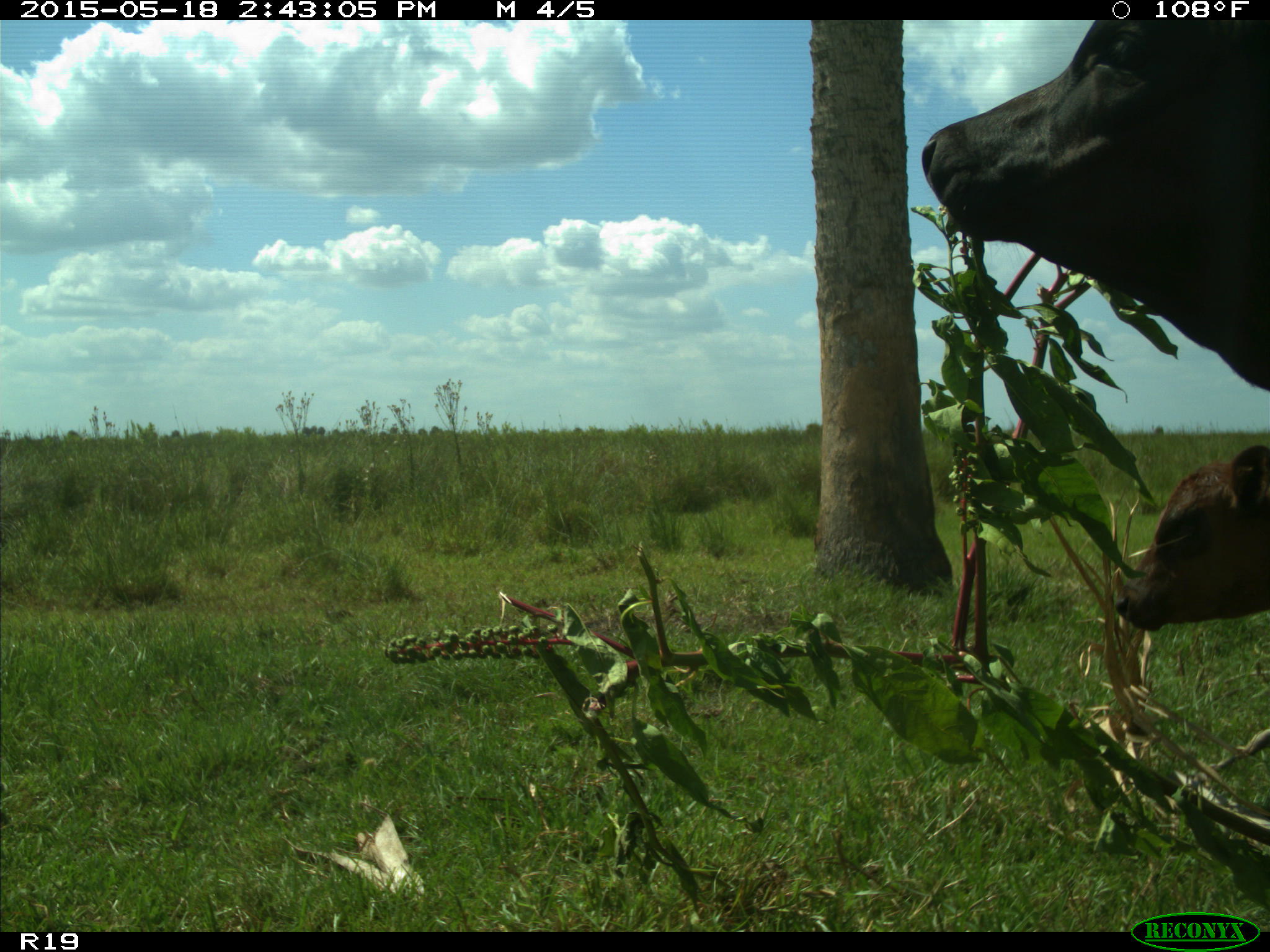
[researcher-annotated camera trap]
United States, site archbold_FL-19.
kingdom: Animalia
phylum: Chordata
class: Mammalia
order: Artiodactyla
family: Bovidae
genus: Bos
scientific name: Bos taurus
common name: domestic cow